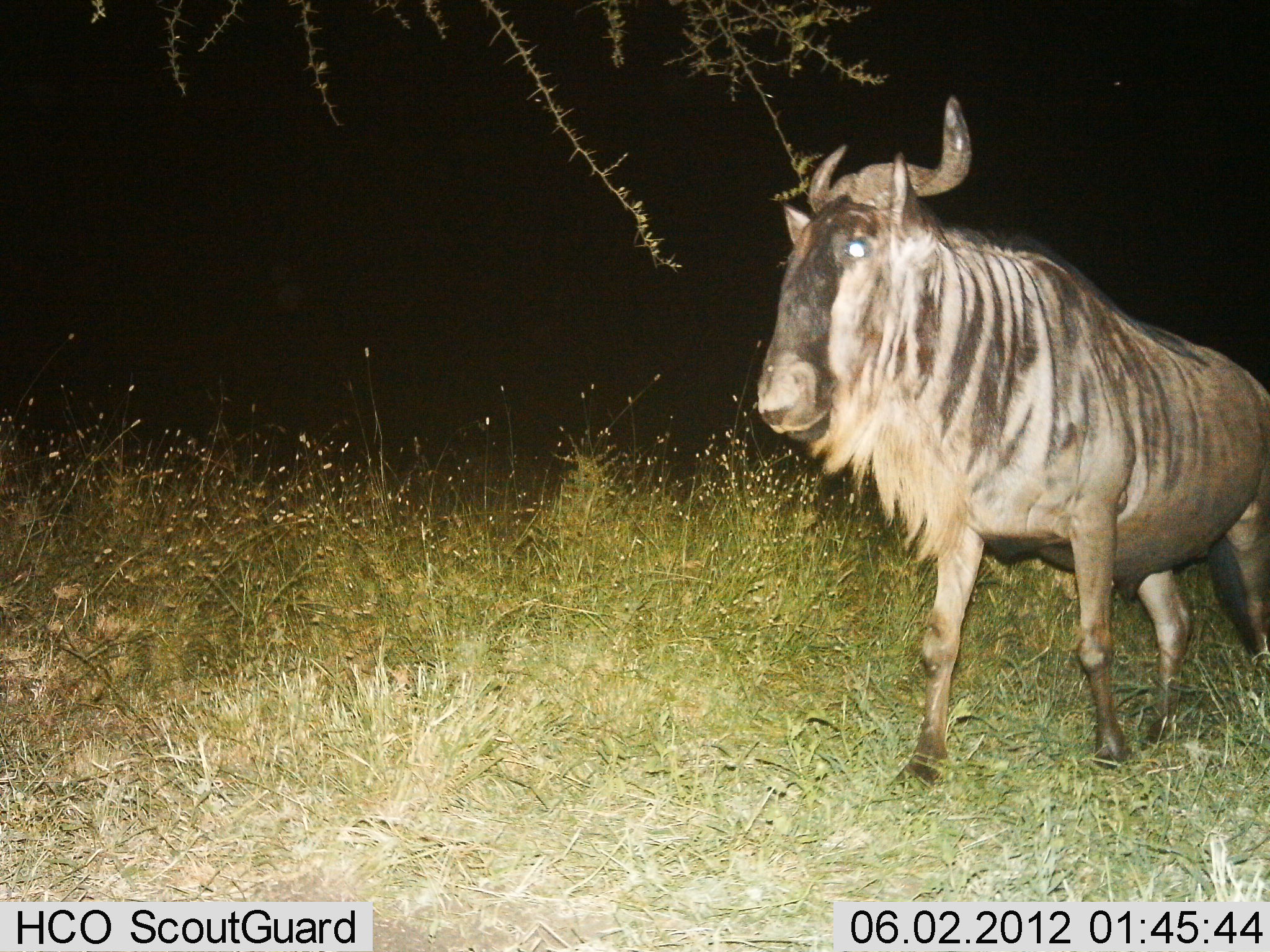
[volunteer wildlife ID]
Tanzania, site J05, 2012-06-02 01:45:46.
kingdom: Animalia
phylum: Chordata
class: Mammalia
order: Artiodactyla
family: Bovidae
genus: Connochaetes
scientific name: Connochaetes taurinus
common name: blue wildebeest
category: wildebeest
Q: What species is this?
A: Wildebeest (blue wildebeest) (Connochaetes taurinus).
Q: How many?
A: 1.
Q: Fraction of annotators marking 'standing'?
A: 30%.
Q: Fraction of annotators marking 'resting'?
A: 0%.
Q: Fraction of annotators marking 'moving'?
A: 70%.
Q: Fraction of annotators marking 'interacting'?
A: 0%.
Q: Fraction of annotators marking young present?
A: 0%.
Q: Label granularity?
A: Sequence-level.